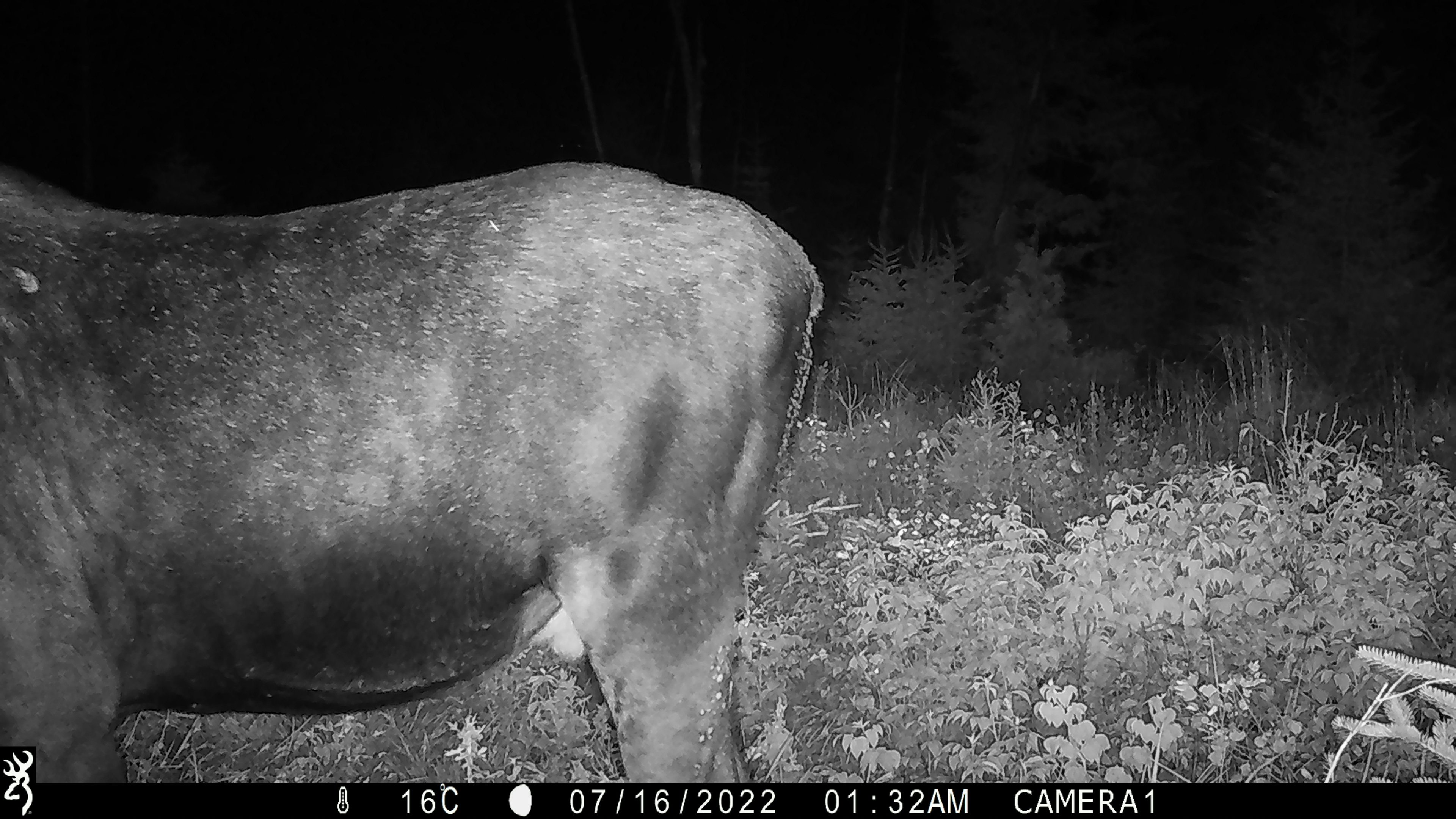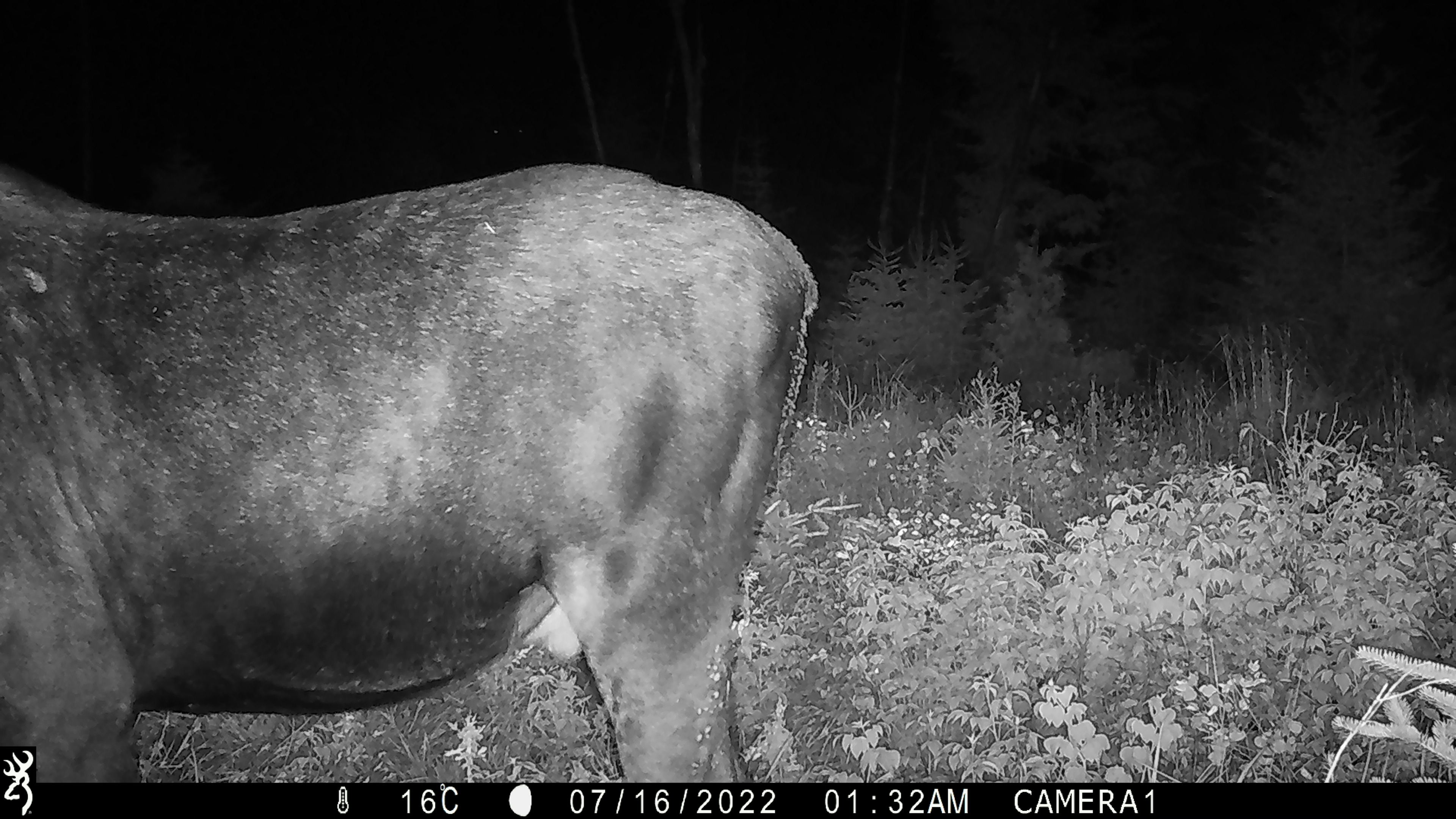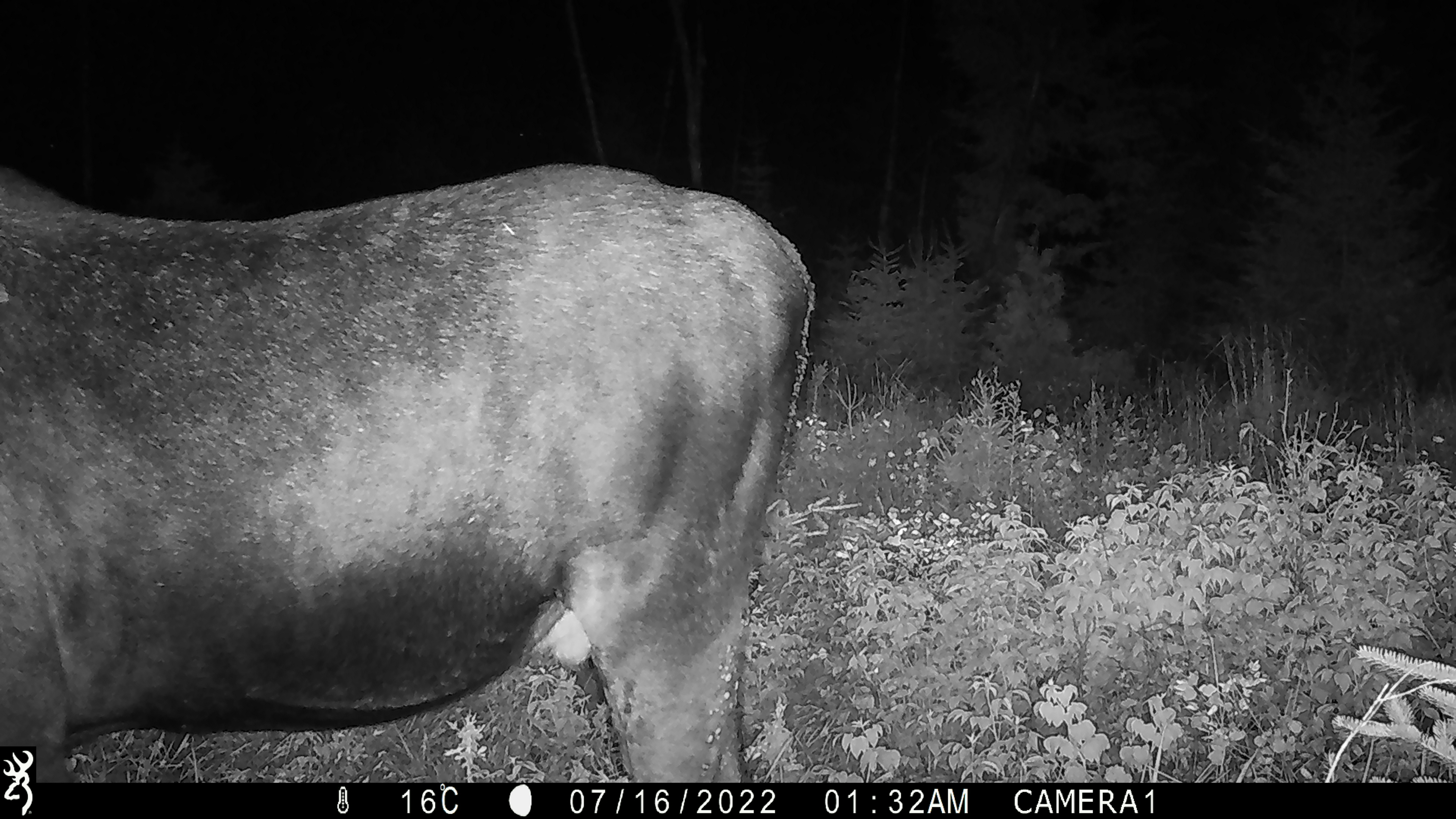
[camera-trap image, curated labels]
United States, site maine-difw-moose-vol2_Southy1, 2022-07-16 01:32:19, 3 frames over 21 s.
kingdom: Animalia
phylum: Chordata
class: Mammalia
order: Artiodactyla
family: Cervidae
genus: Alces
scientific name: Alces alces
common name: moose